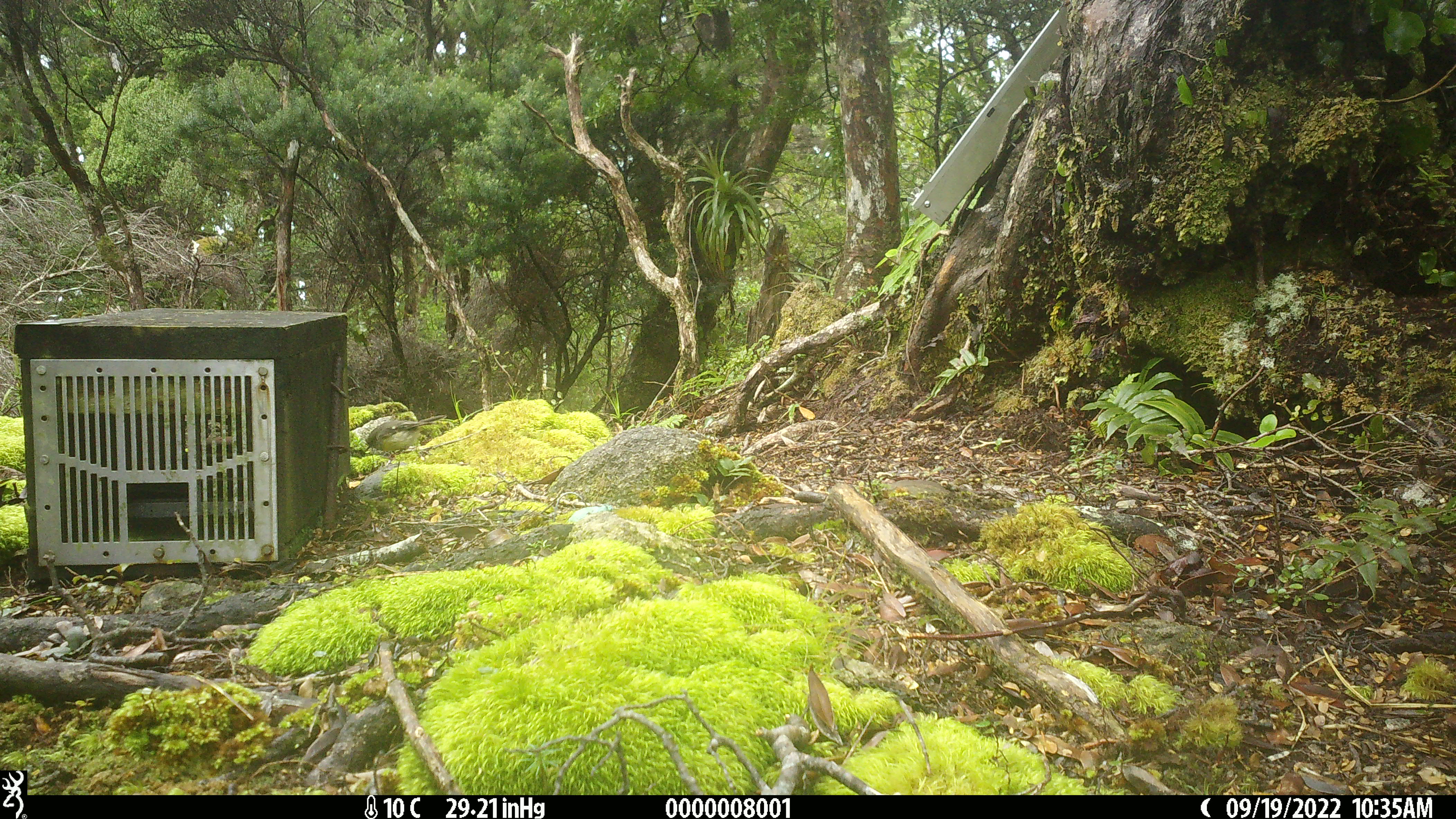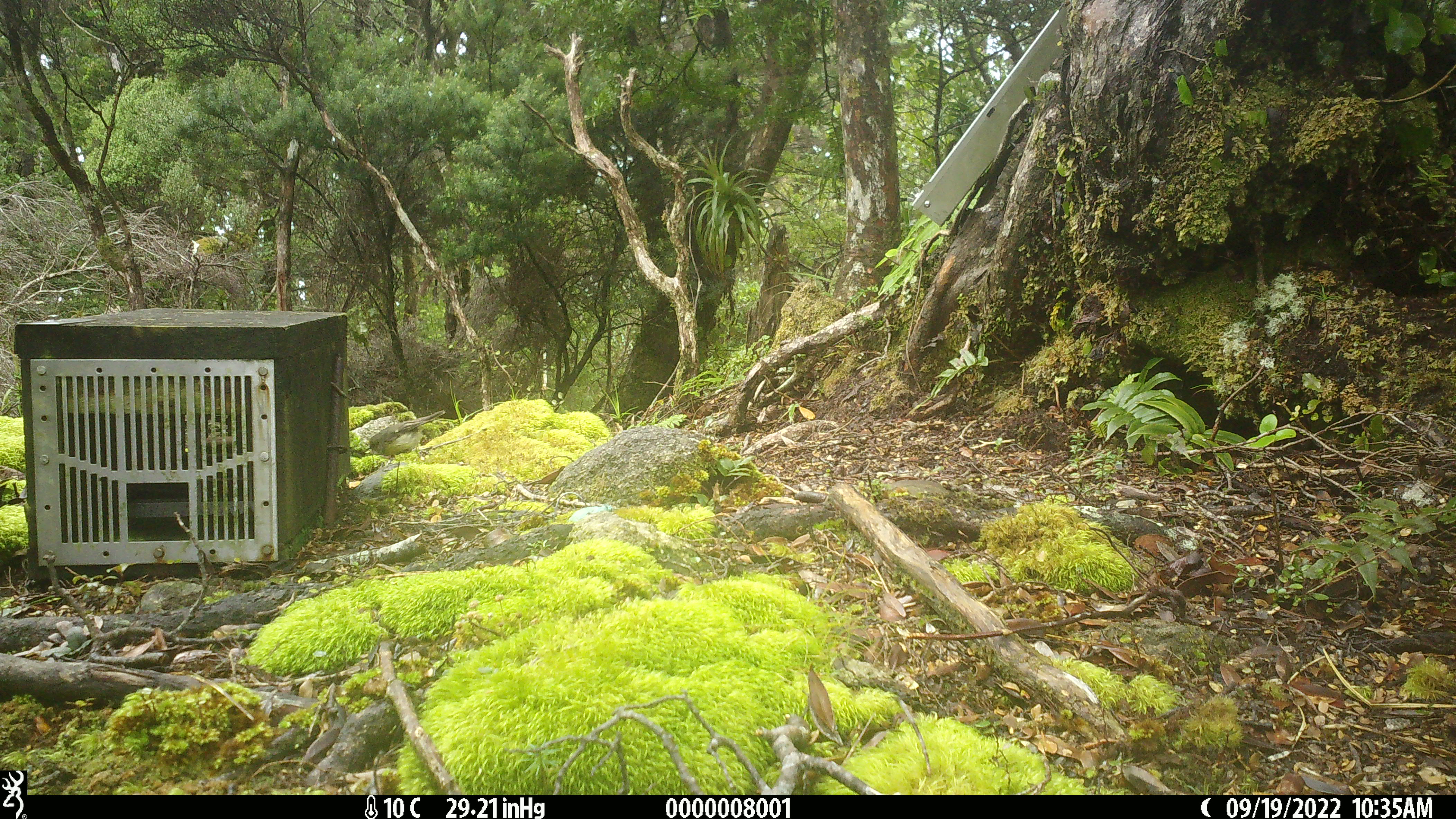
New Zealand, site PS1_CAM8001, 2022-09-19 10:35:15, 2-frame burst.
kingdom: Animalia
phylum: Chordata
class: Aves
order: Passeriformes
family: Petroicidae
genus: Petroica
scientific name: Petroica macrocephala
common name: tomtit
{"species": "tomtit (Petroica macrocephala)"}